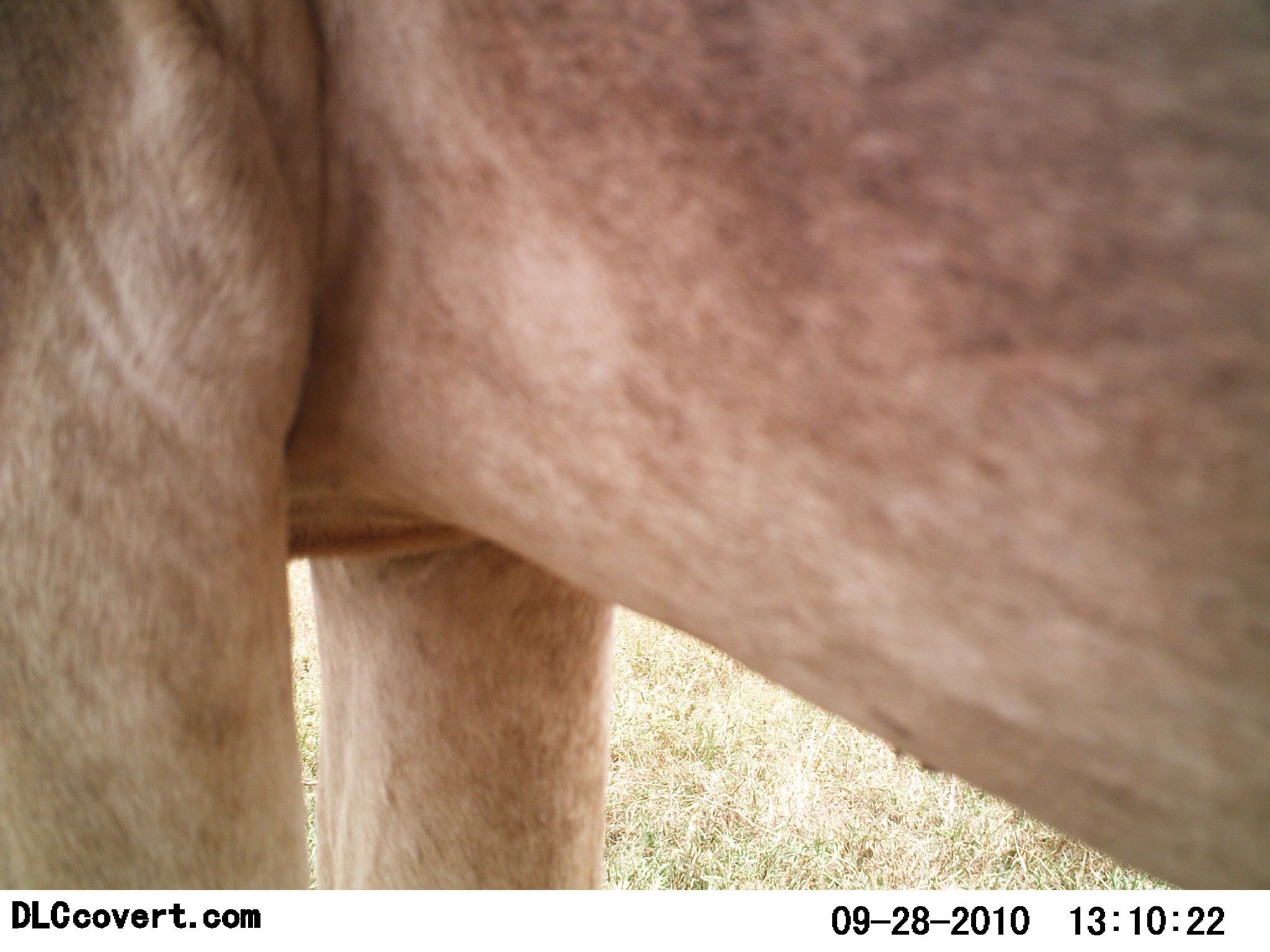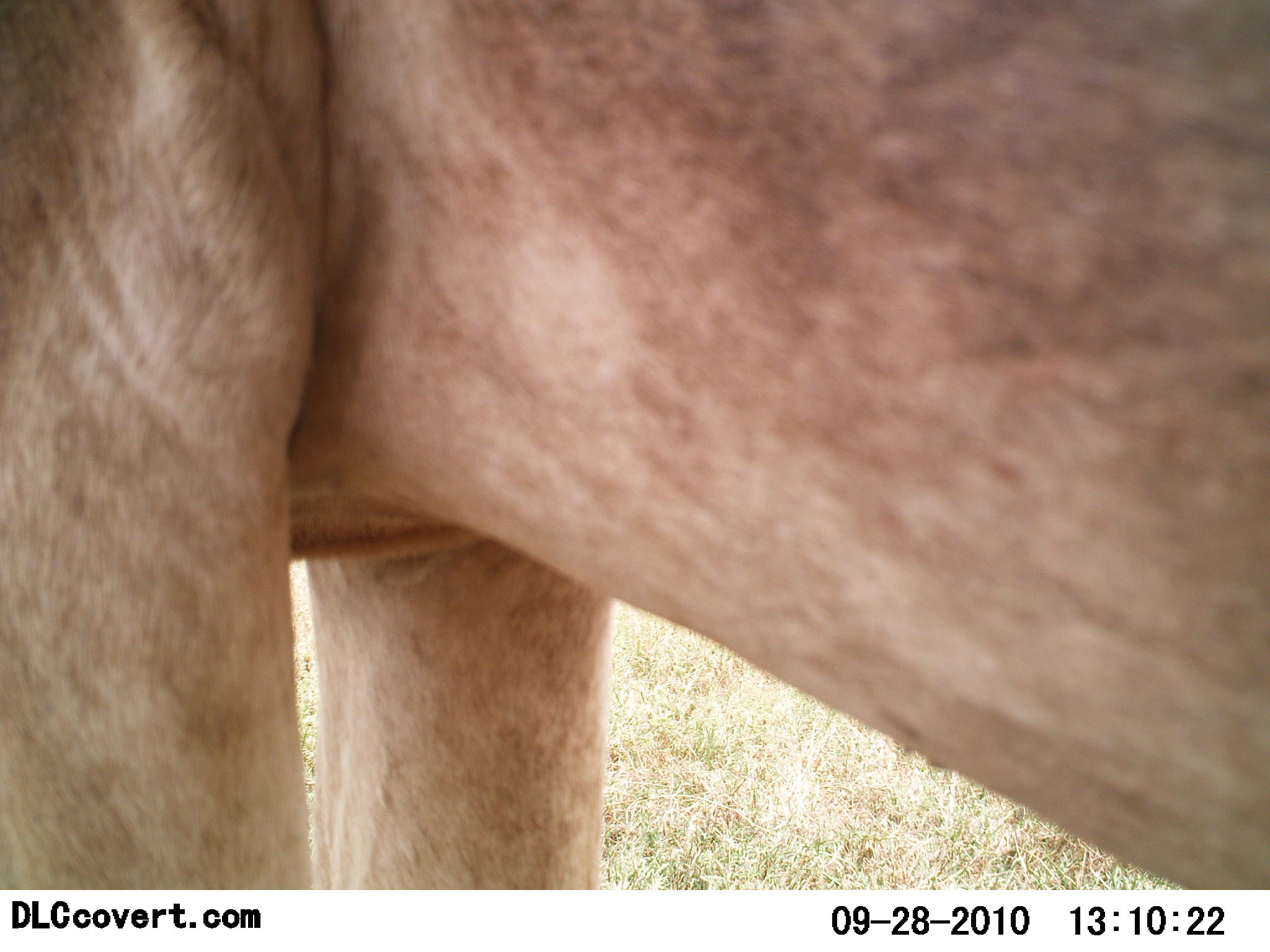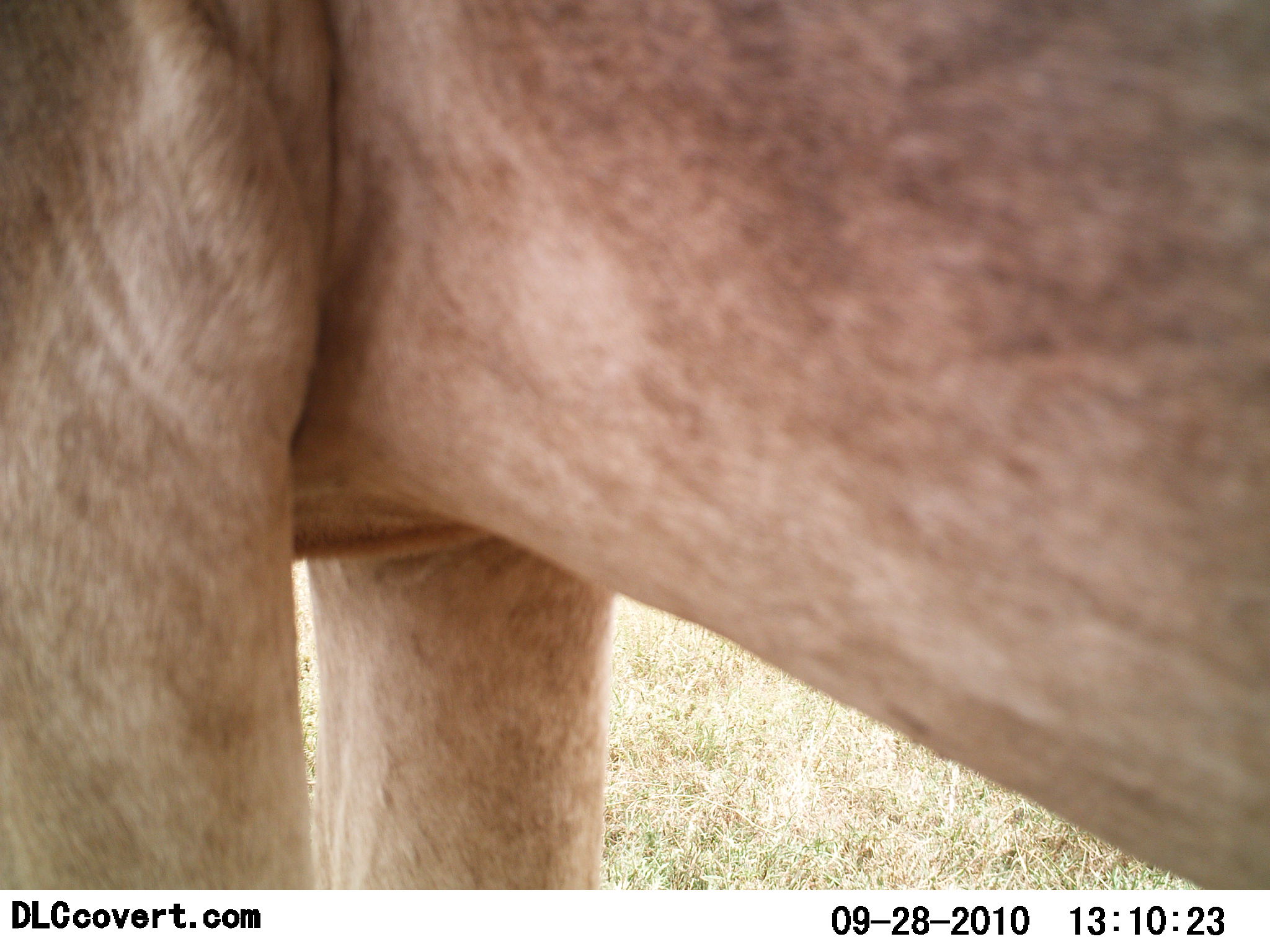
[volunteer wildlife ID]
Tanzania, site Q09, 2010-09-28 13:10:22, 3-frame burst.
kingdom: Animalia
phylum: Chordata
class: Mammalia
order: Carnivora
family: Felidae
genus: Panthera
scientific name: Panthera leo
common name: lion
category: lionfemale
Lionfemale (lion) (Panthera leo), count 1. Behavior (volunteer vote fractions): standing 100%, resting 0%, moving 0%, interacting 0%. Young present (vote fraction): 0%. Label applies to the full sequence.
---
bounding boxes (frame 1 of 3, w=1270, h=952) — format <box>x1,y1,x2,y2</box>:
animal: <box>1,0,1269,891</box>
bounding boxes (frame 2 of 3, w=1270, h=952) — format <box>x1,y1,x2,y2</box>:
animal: <box>1,0,1269,891</box>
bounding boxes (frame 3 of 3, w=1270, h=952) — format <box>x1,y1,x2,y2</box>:
animal: <box>0,1,1269,892</box>